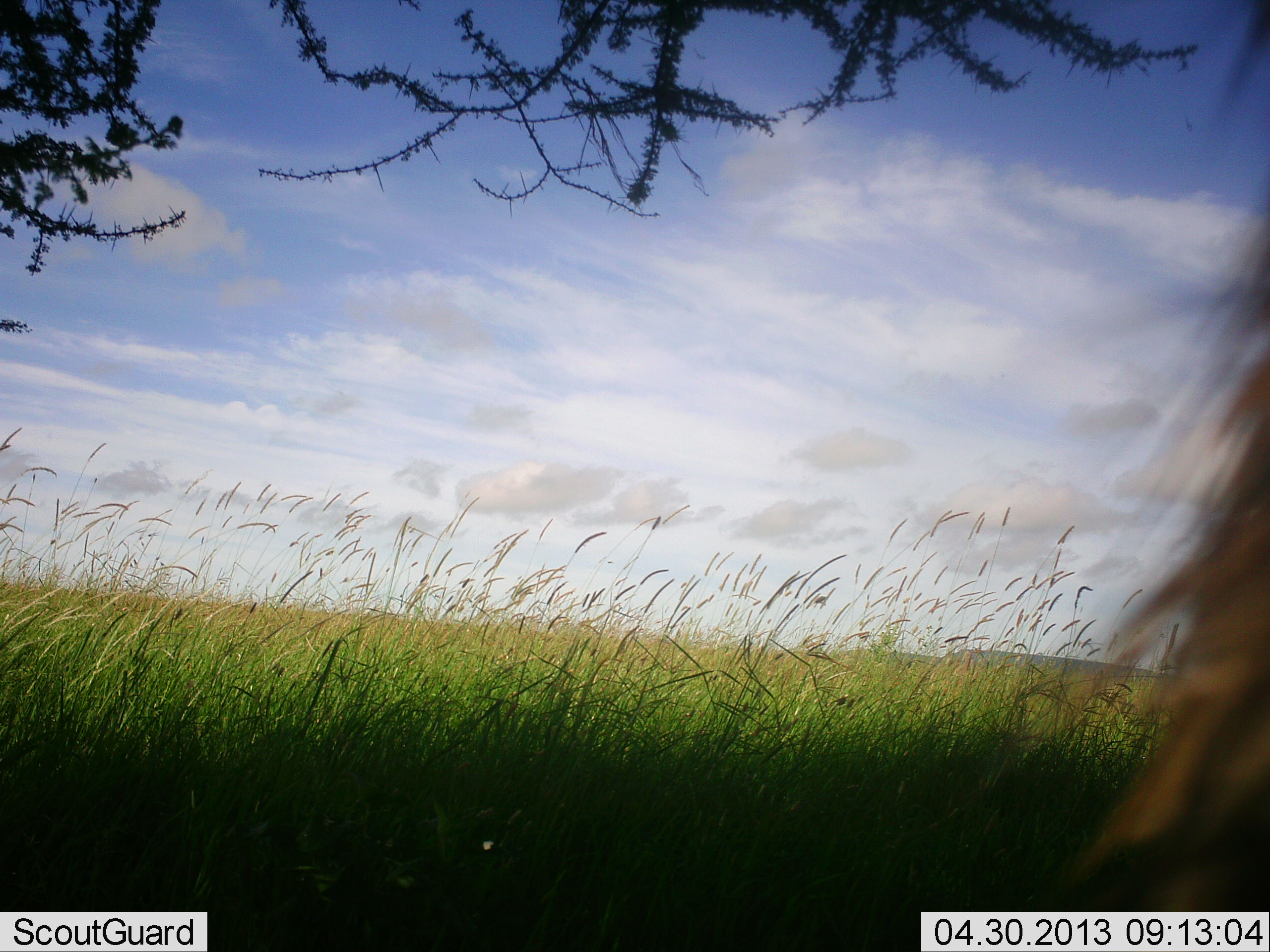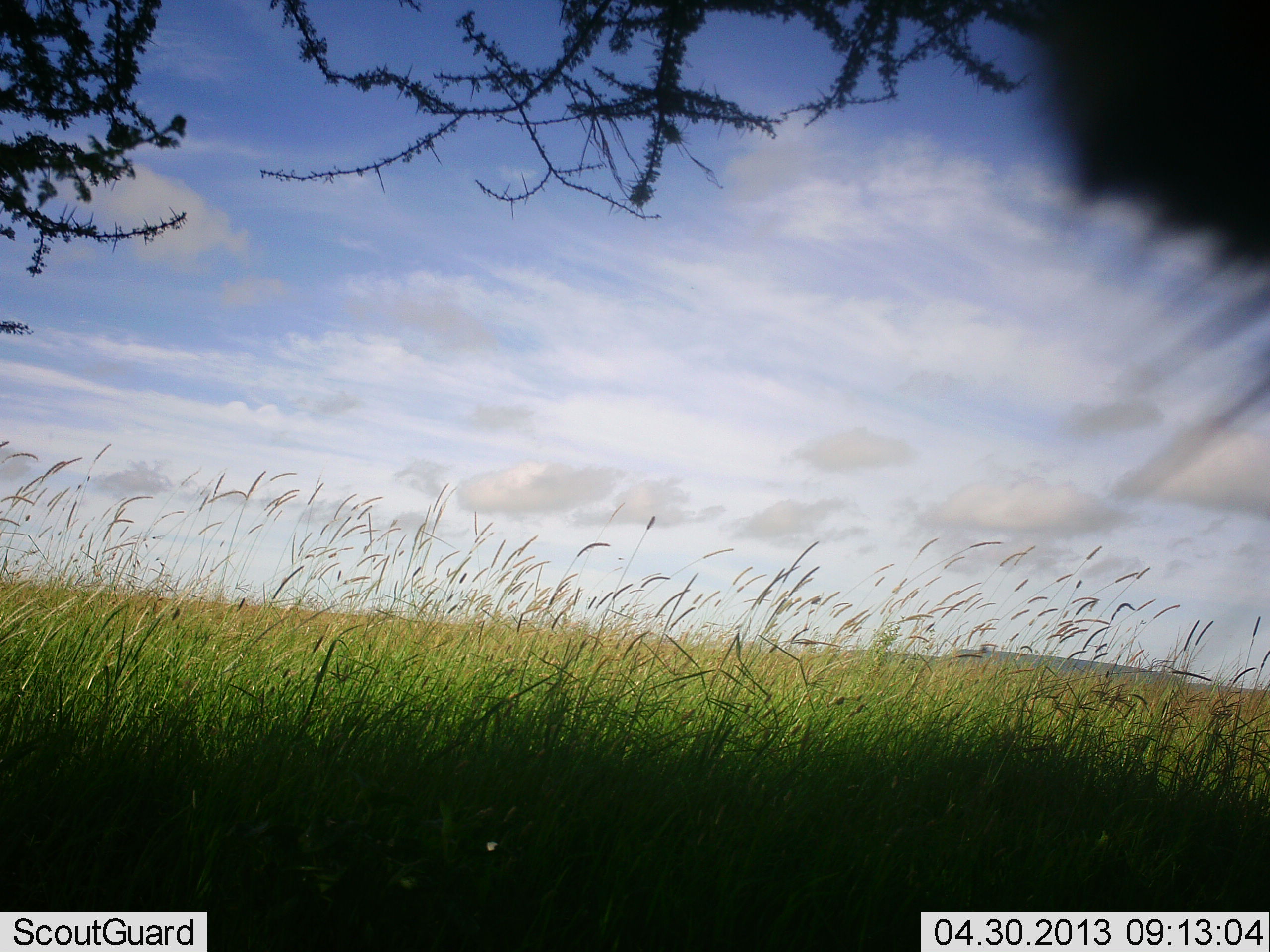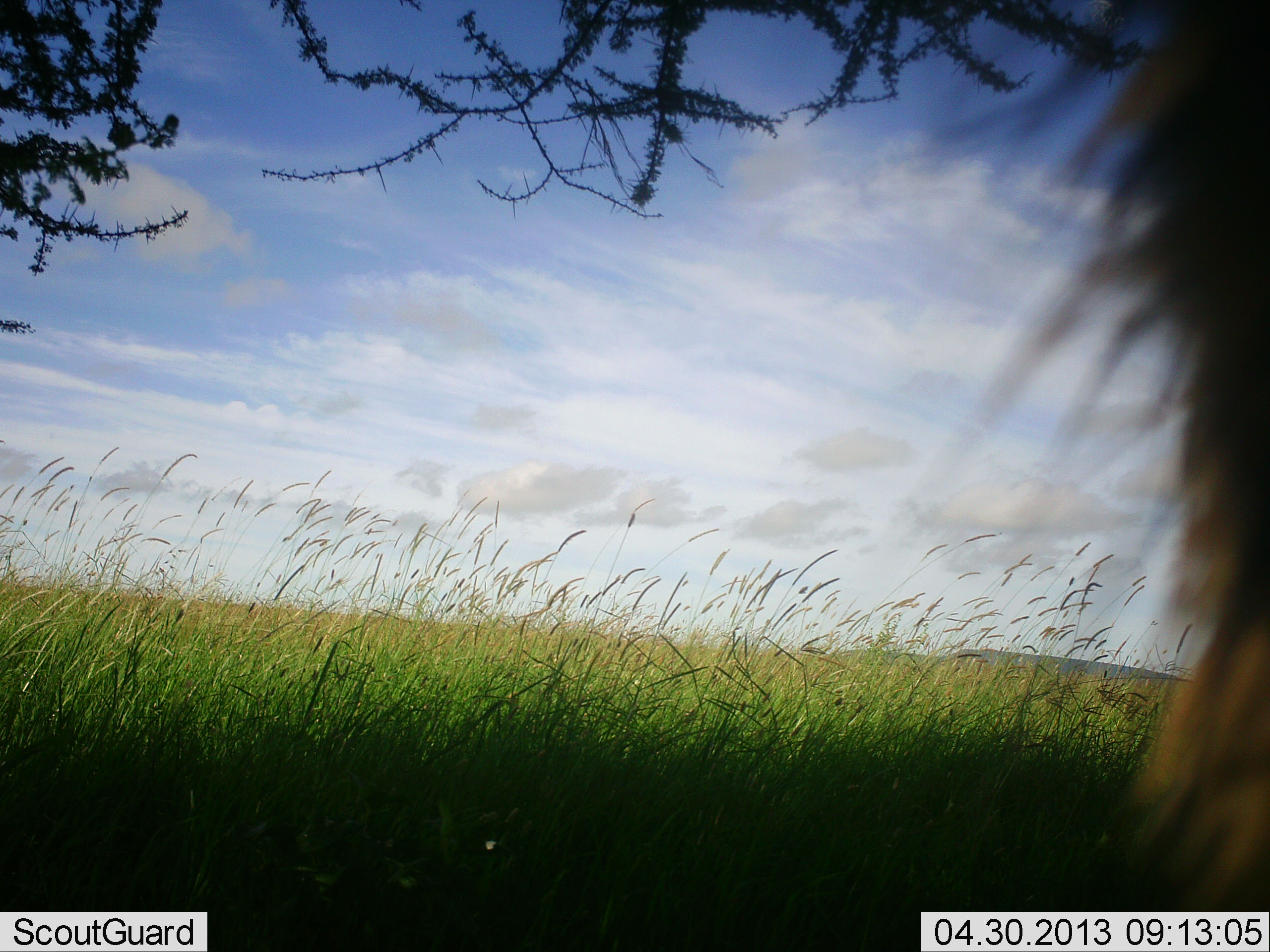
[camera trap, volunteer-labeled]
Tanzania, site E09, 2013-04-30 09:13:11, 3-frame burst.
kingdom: Animalia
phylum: Chordata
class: Mammalia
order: Artiodactyla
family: Bovidae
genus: Connochaetes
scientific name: Connochaetes taurinus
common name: blue wildebeest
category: wildebeest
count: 1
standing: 86%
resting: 0%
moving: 14%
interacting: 0%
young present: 0%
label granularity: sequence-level